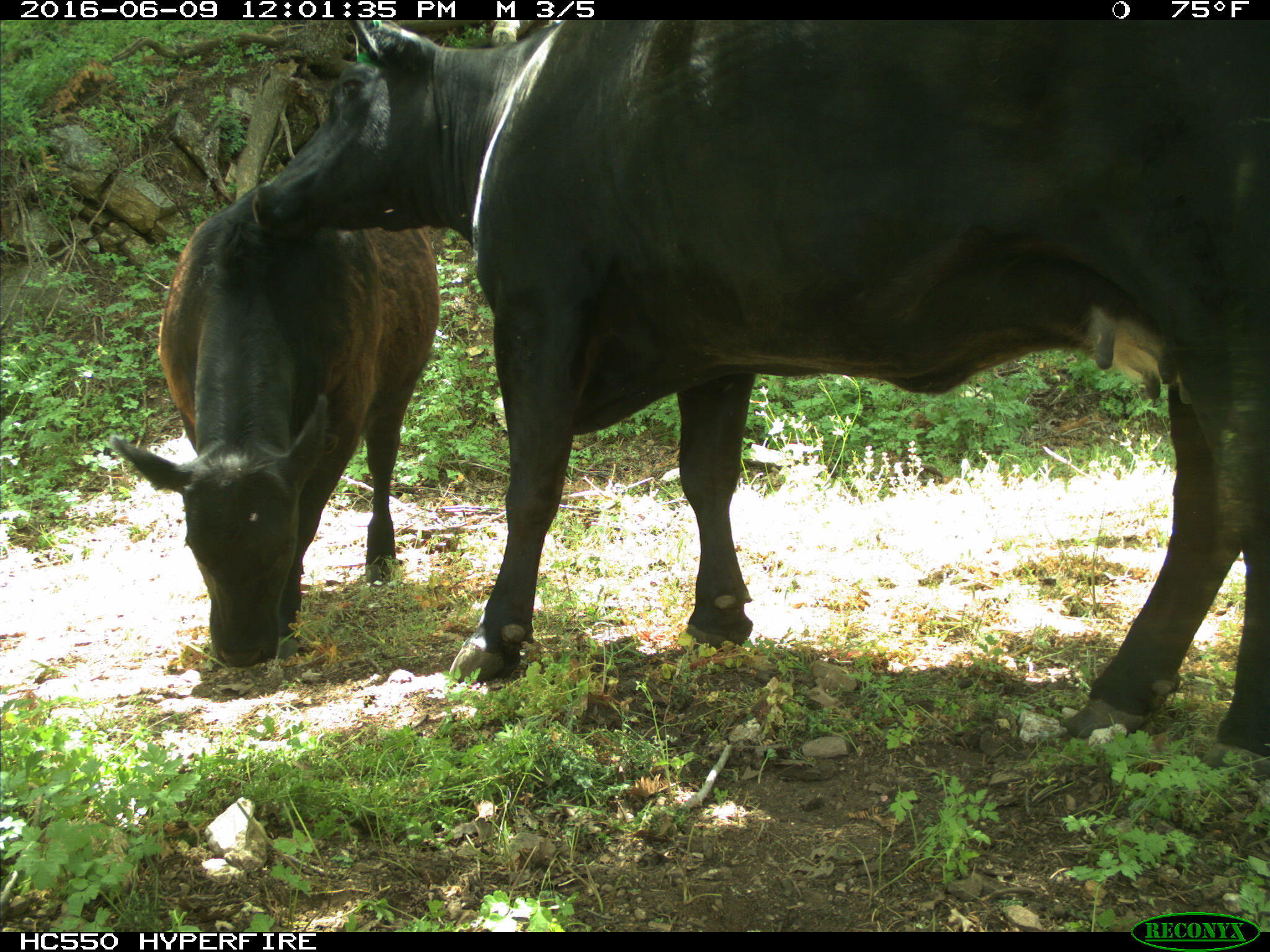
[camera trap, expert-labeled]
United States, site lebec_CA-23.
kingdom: Animalia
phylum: Chordata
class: Mammalia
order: Artiodactyla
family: Bovidae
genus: Bos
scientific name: Bos taurus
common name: domestic cow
Bos taurus (domestic cow).